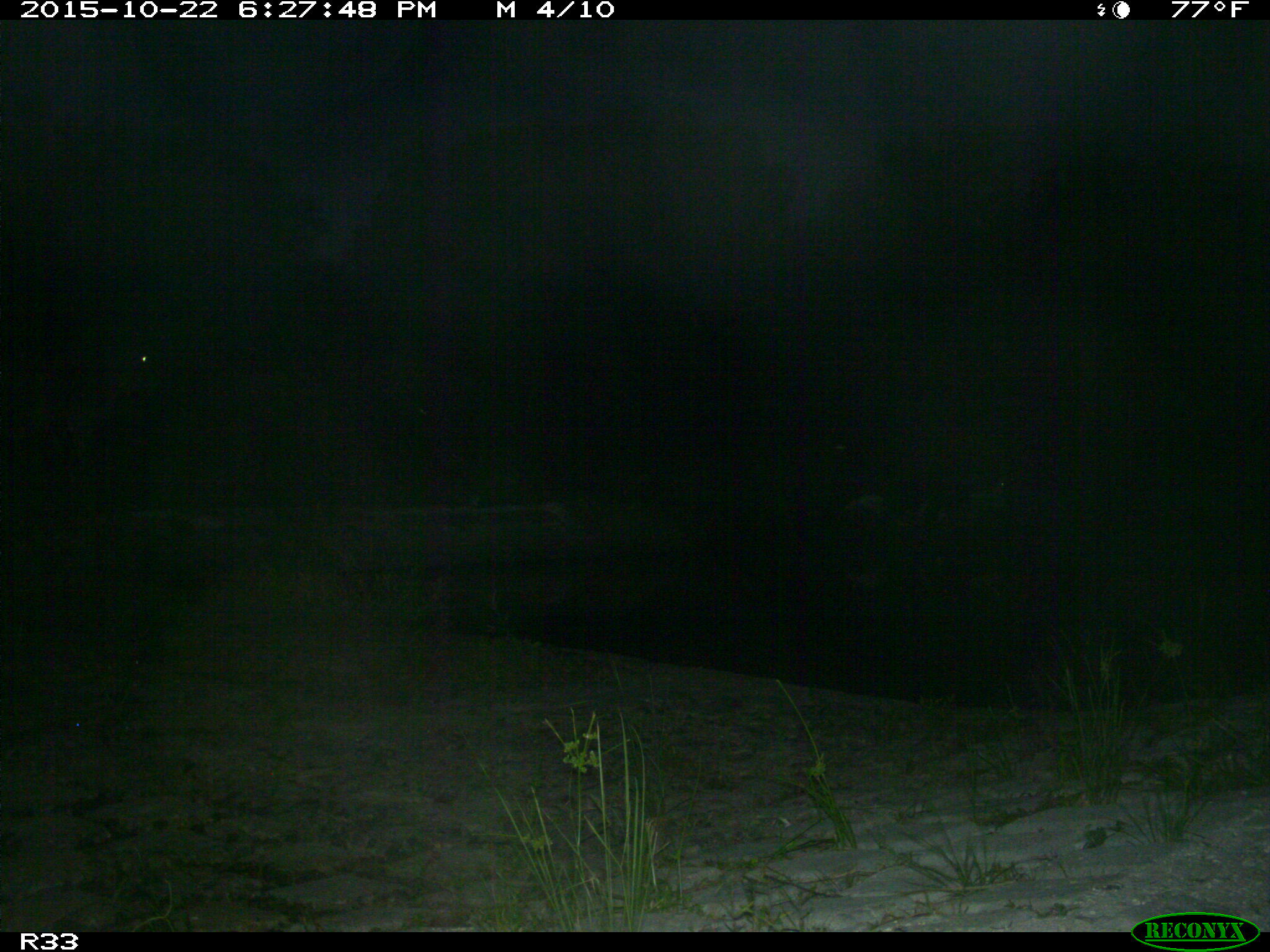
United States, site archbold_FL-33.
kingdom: Animalia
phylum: Chordata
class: Mammalia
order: Artiodactyla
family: Bovidae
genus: Bos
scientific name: Bos taurus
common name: domestic cow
Bos taurus (domestic cow).